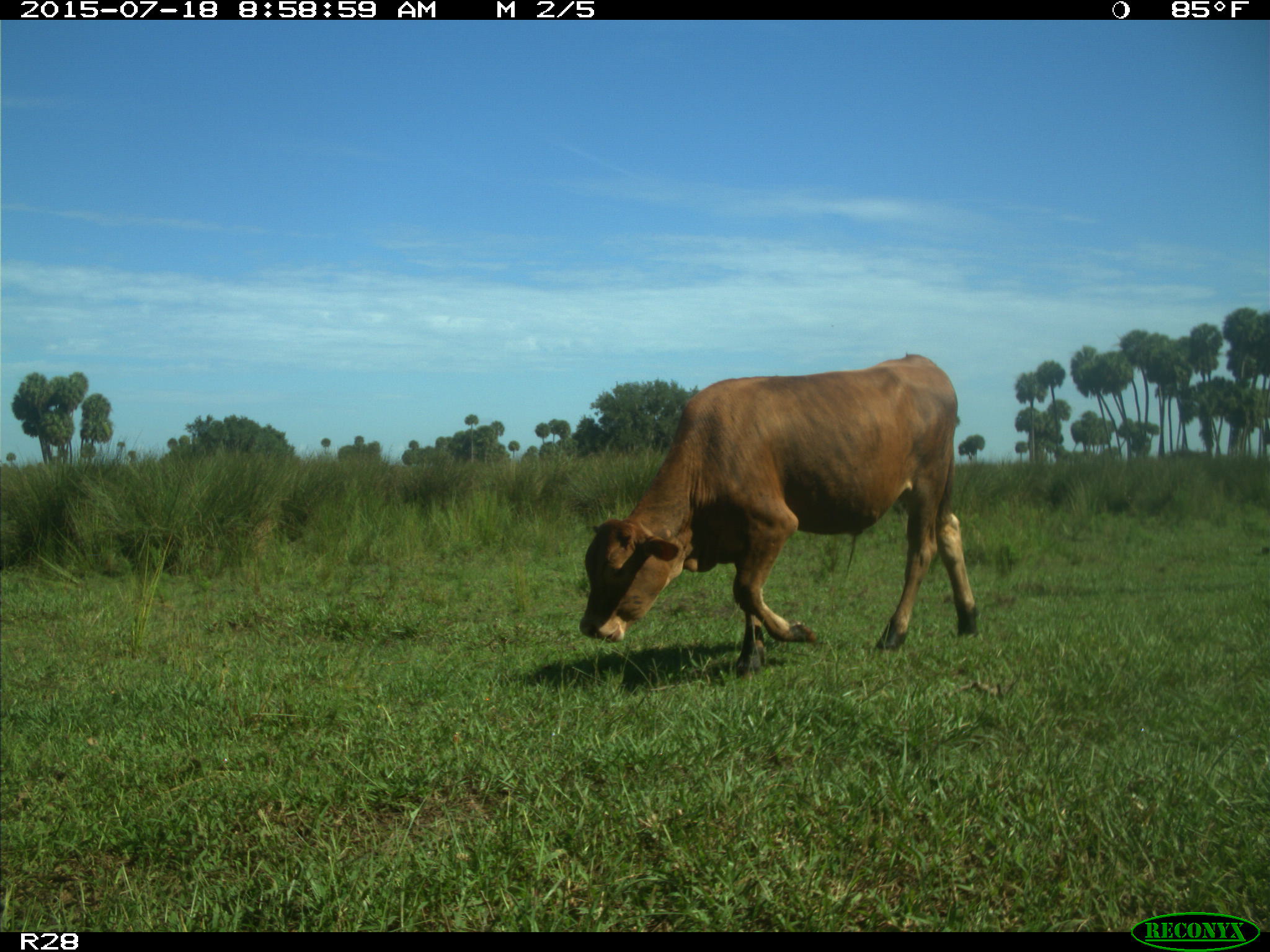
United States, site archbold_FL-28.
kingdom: Animalia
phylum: Chordata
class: Mammalia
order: Artiodactyla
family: Bovidae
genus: Bos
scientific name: Bos taurus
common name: domestic cow